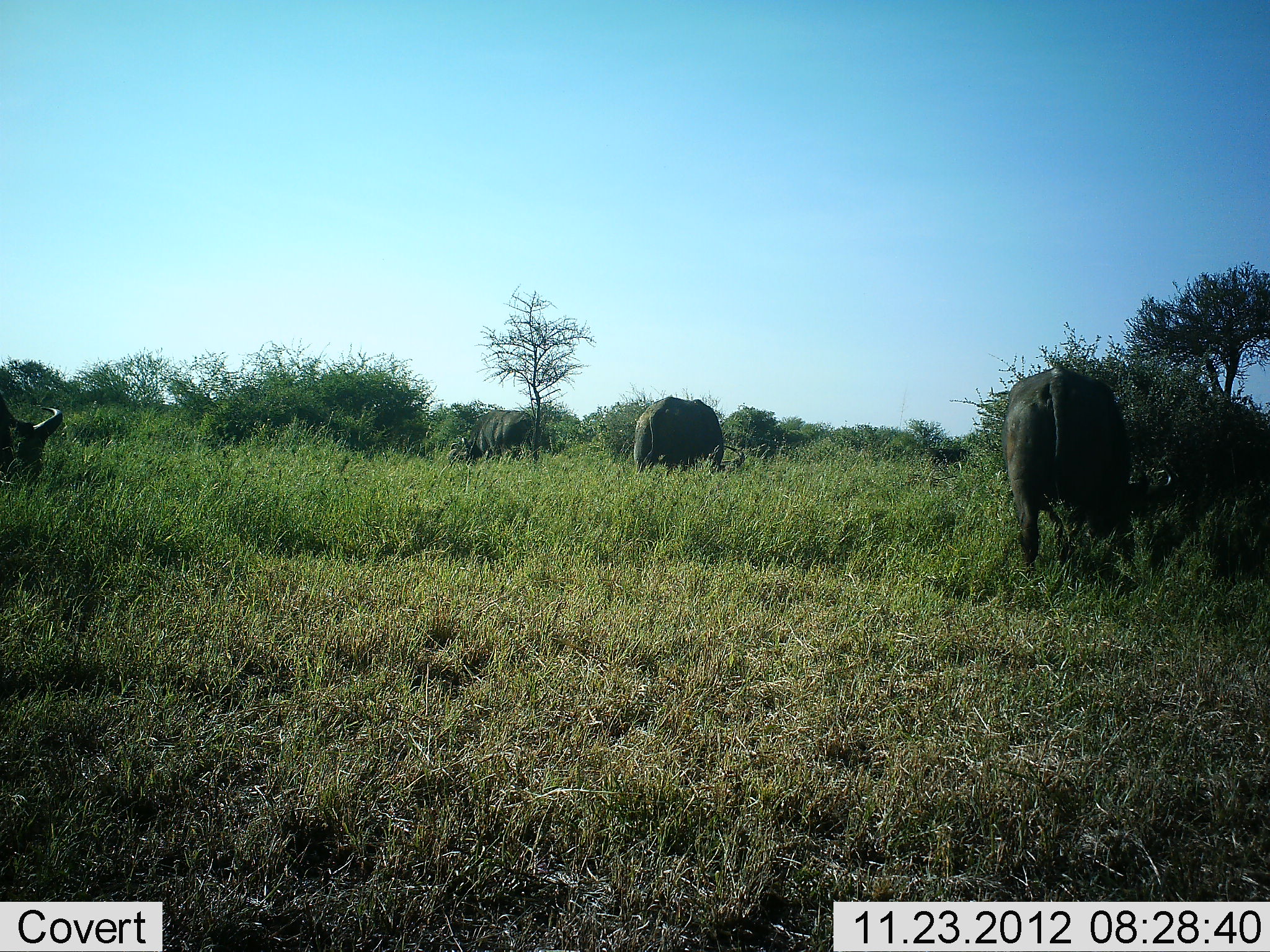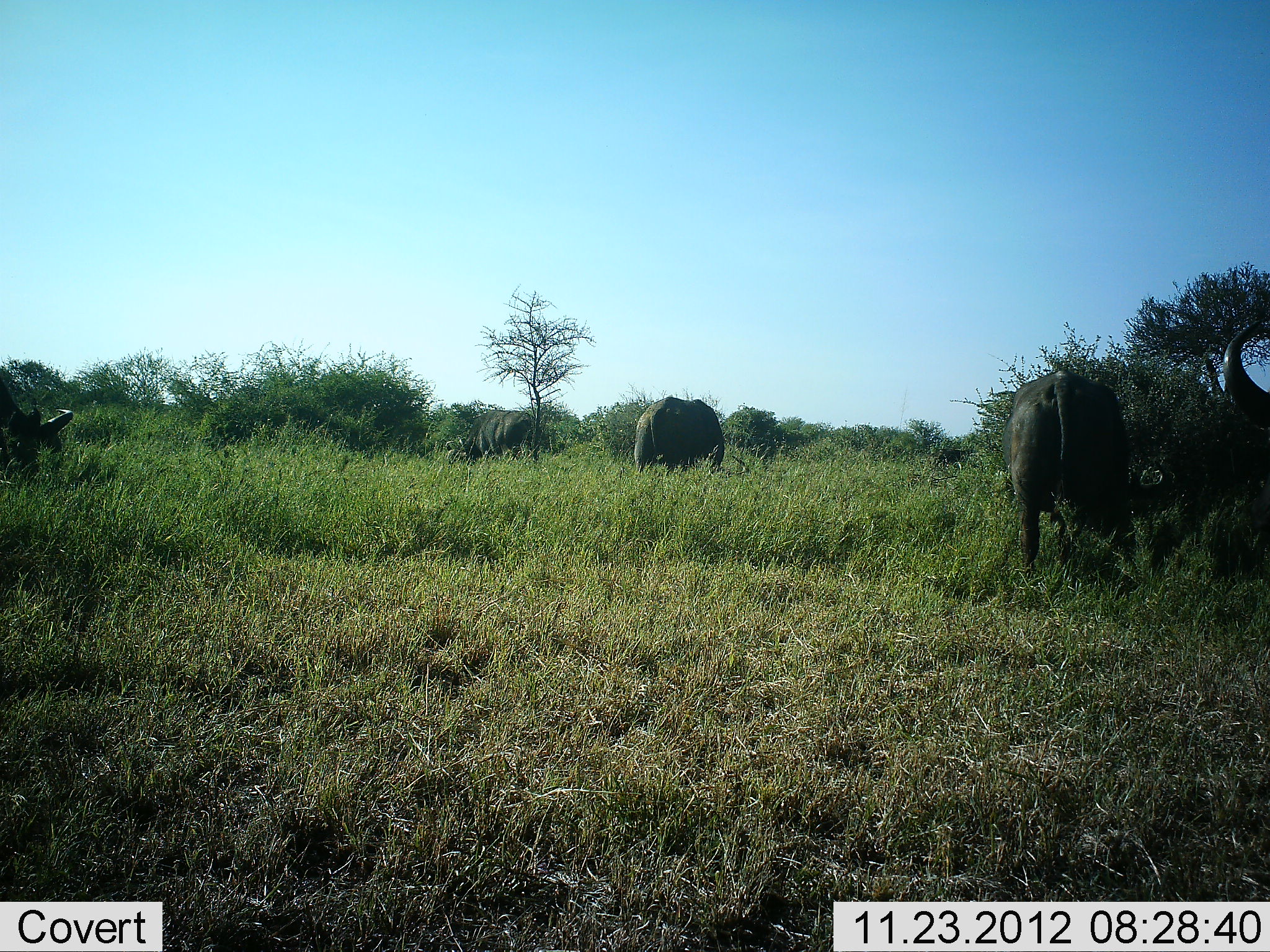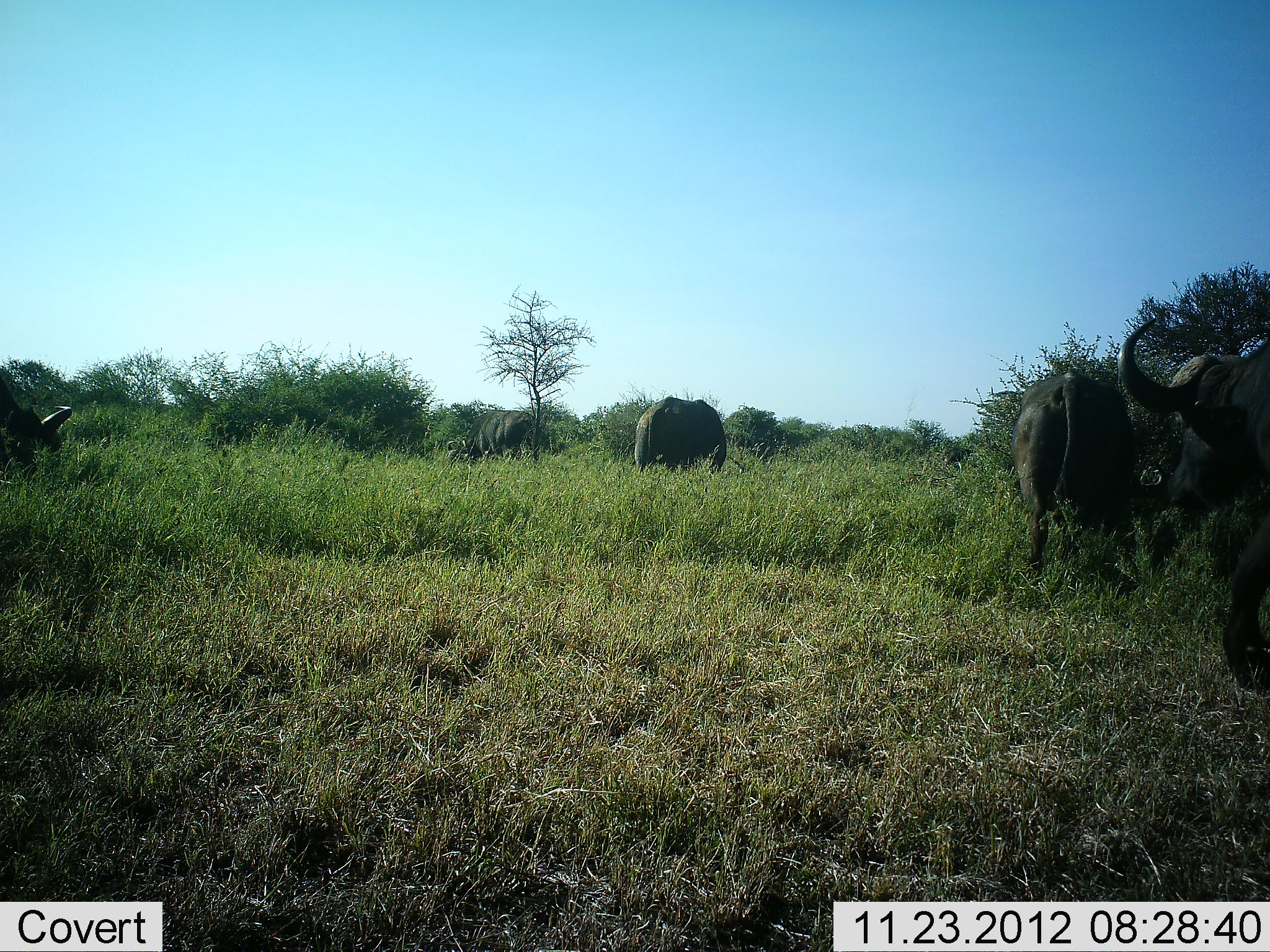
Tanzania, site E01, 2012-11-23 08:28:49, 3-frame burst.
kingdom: Animalia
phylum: Chordata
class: Mammalia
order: Artiodactyla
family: Bovidae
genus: Syncerus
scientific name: Syncerus caffer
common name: cape buffalo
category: buffalo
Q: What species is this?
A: Buffalo (cape buffalo) (Syncerus caffer).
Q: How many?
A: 5.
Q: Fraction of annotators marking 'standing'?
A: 41%.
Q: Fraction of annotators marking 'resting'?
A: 3%.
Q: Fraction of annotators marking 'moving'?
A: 28%.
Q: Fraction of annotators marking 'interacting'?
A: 0%.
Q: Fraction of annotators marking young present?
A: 0%.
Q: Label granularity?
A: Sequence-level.